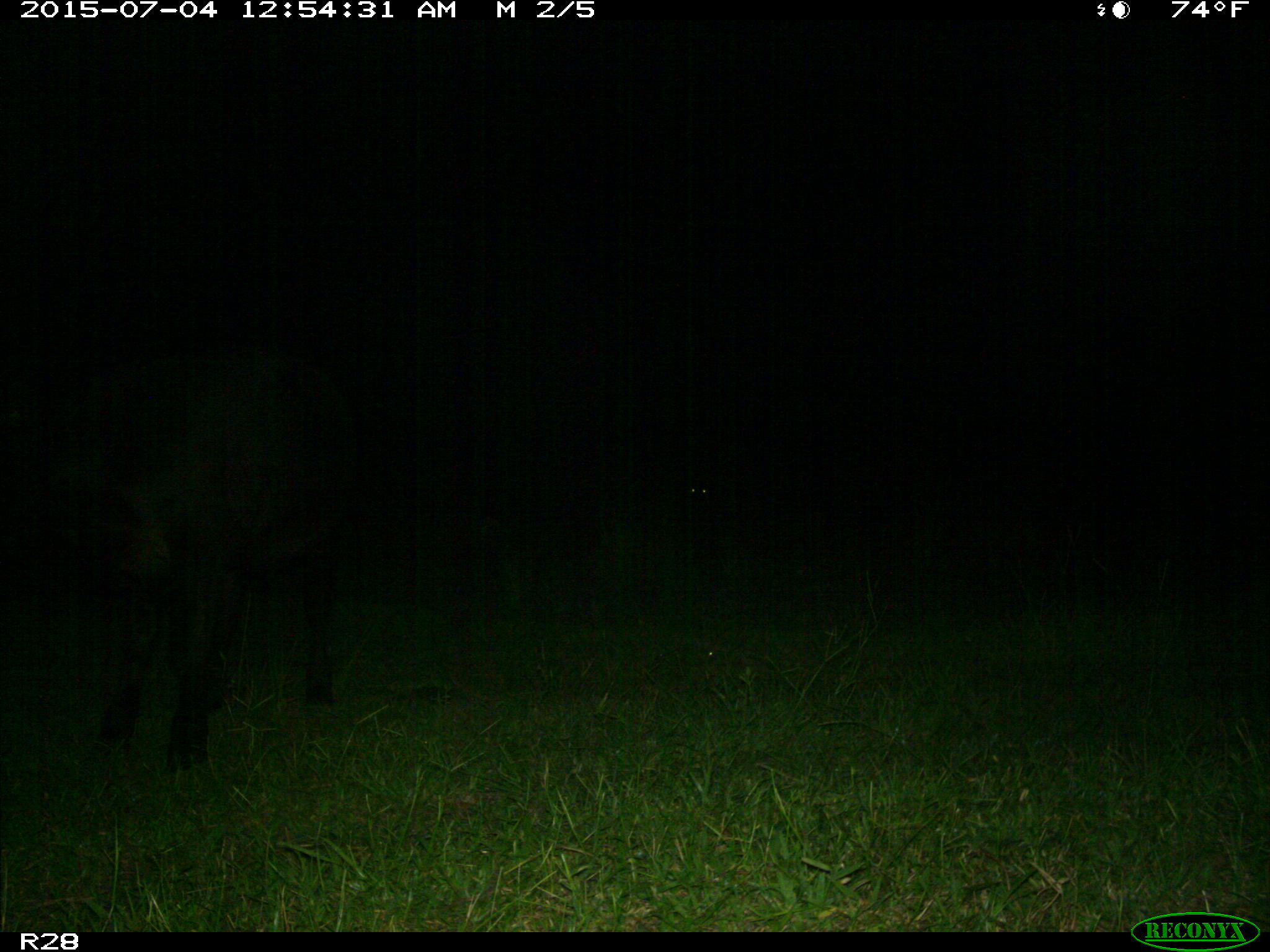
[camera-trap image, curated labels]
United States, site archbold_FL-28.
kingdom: Animalia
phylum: Chordata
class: Mammalia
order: Artiodactyla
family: Bovidae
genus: Bos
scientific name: Bos taurus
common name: domestic cow